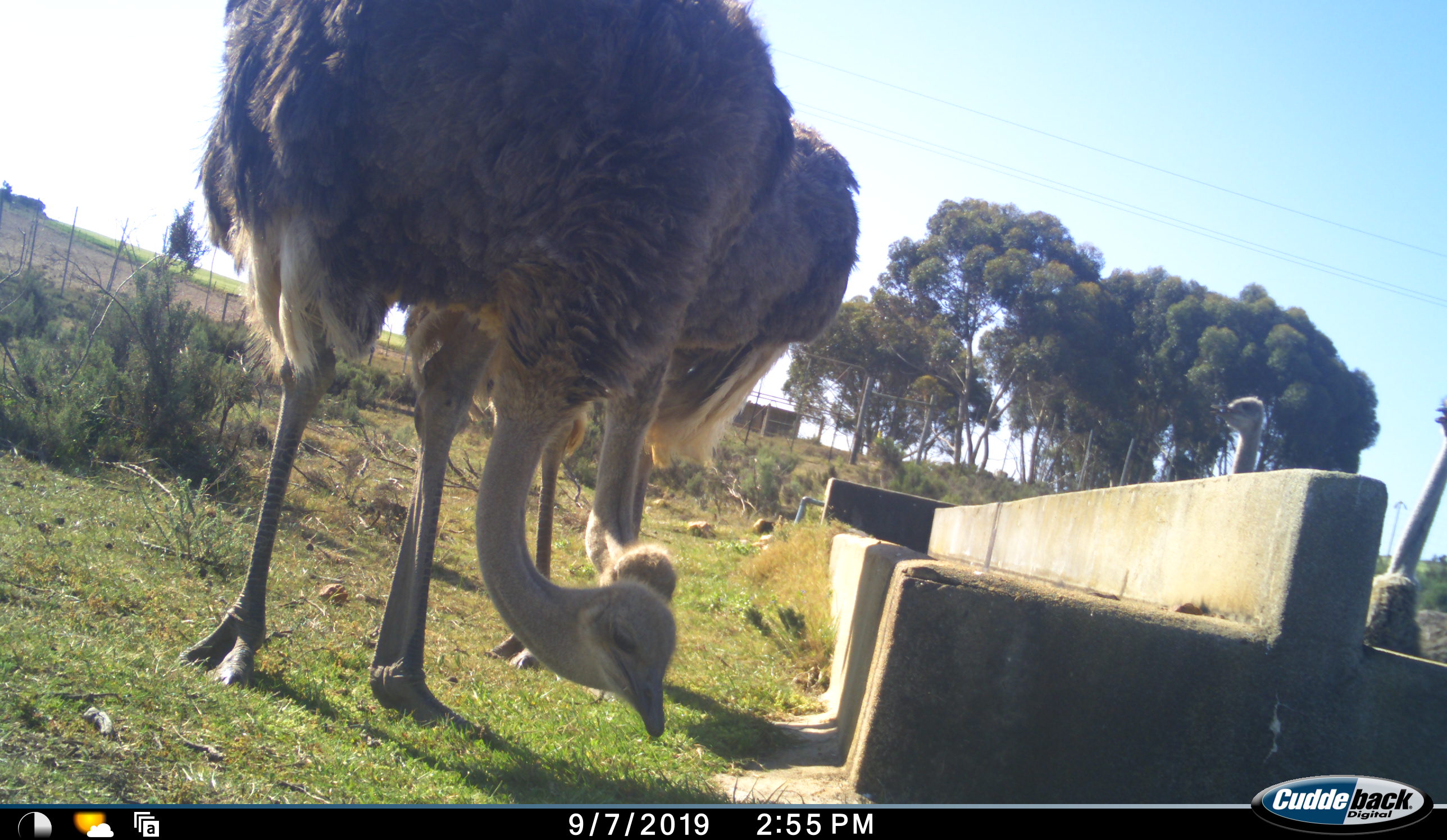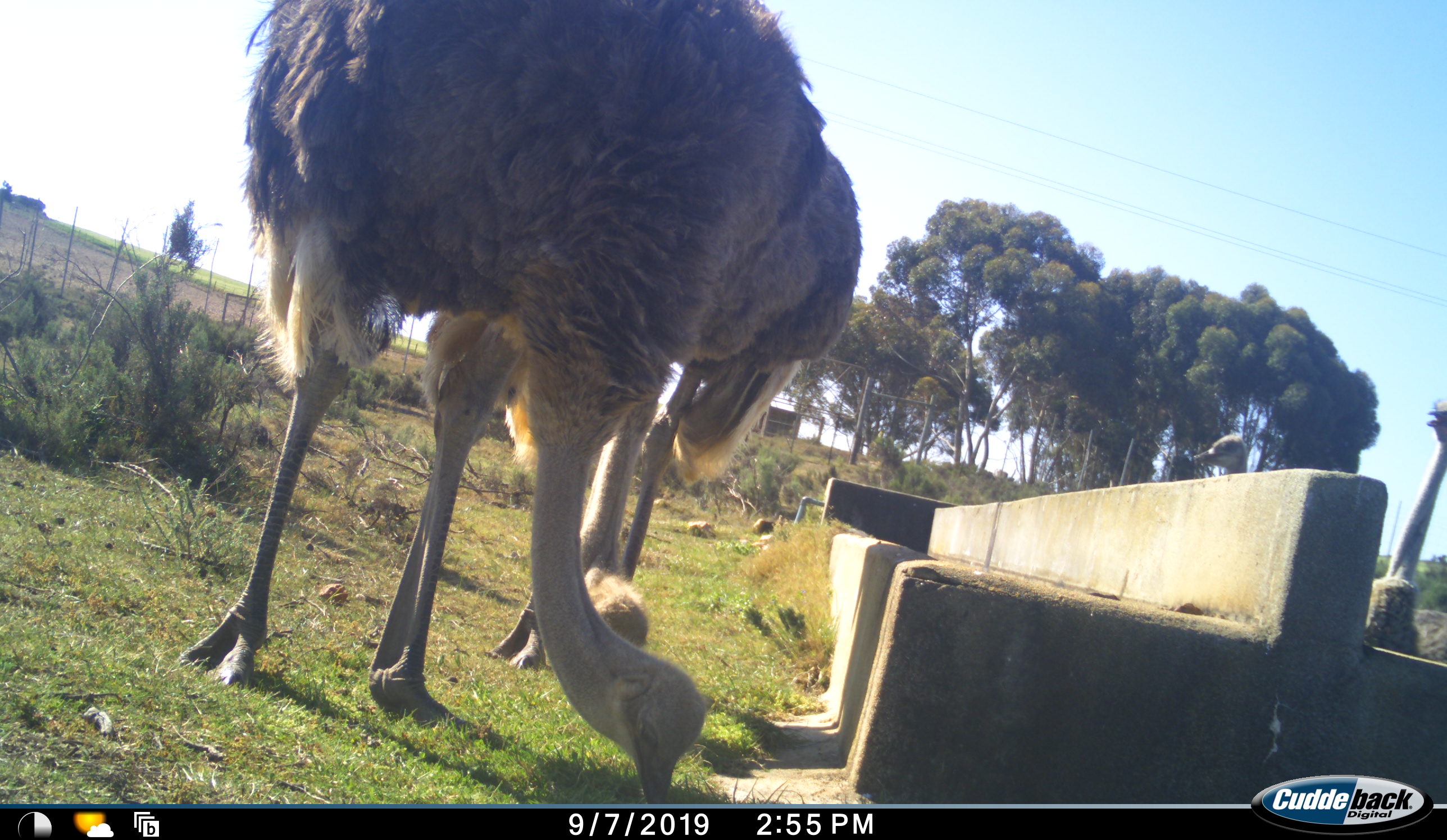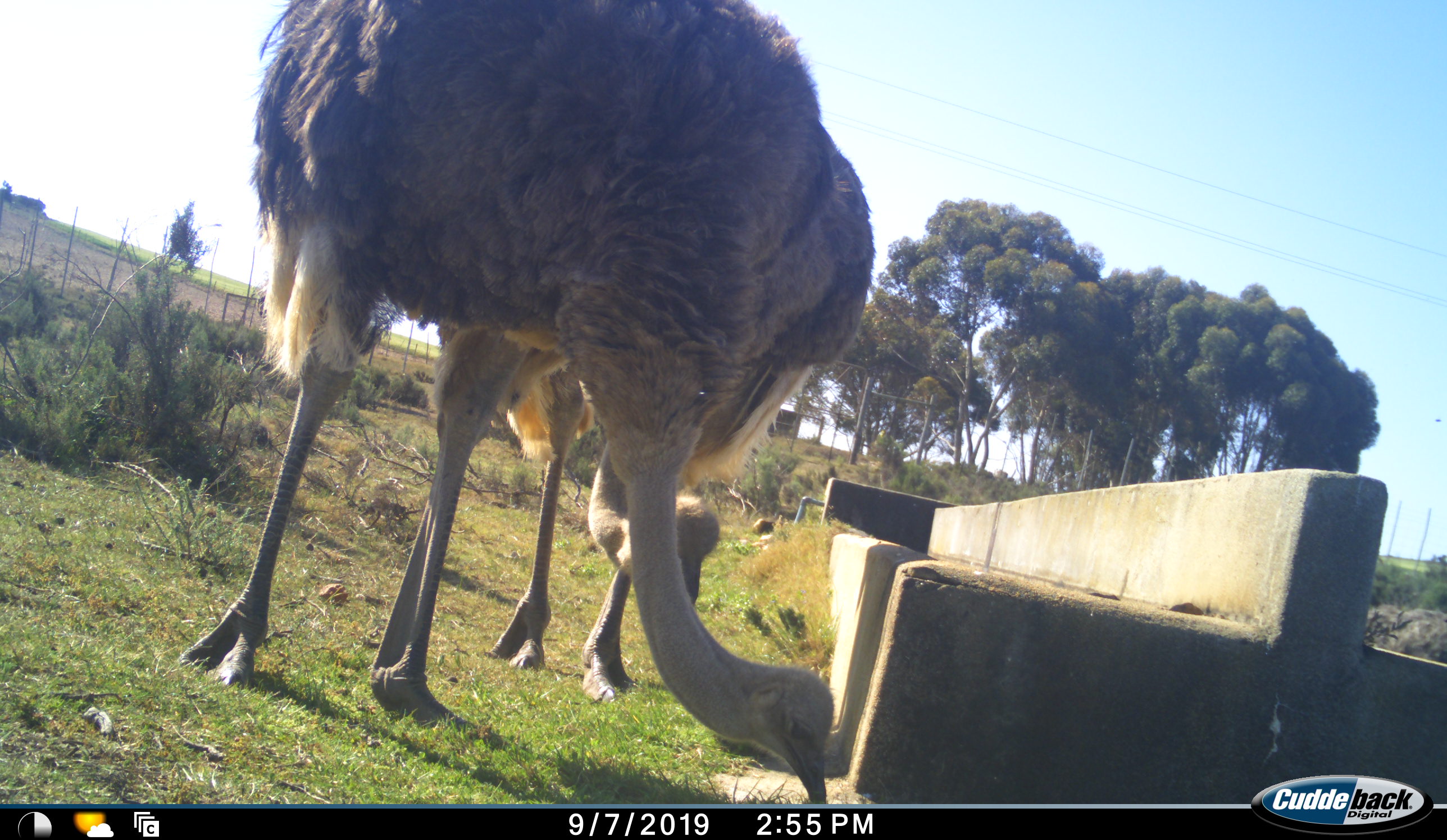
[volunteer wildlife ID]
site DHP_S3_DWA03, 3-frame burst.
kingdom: Animalia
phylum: Chordata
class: Aves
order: Struthioniformes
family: Struthionidae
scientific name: Struthionidae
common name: ostrich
Ostrich (Struthionidae), count 4. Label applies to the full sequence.